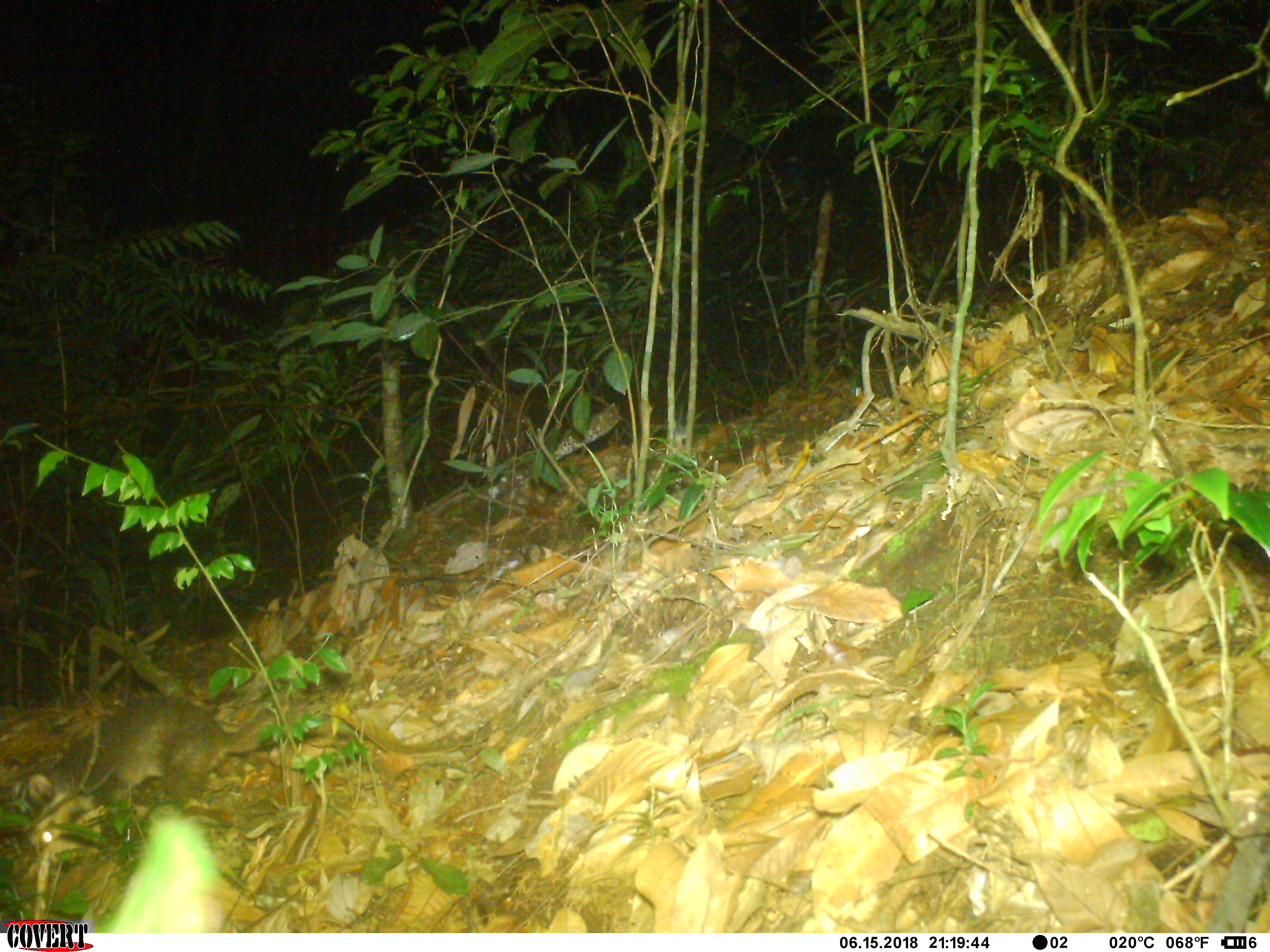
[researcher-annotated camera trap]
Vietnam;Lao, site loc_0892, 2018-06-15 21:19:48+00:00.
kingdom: Animalia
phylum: Chordata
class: Mammalia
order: Carnivora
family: Mustelidae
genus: Melogale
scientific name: Melogale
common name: ferret badger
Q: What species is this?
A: Ferret badger (Melogale).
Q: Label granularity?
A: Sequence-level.